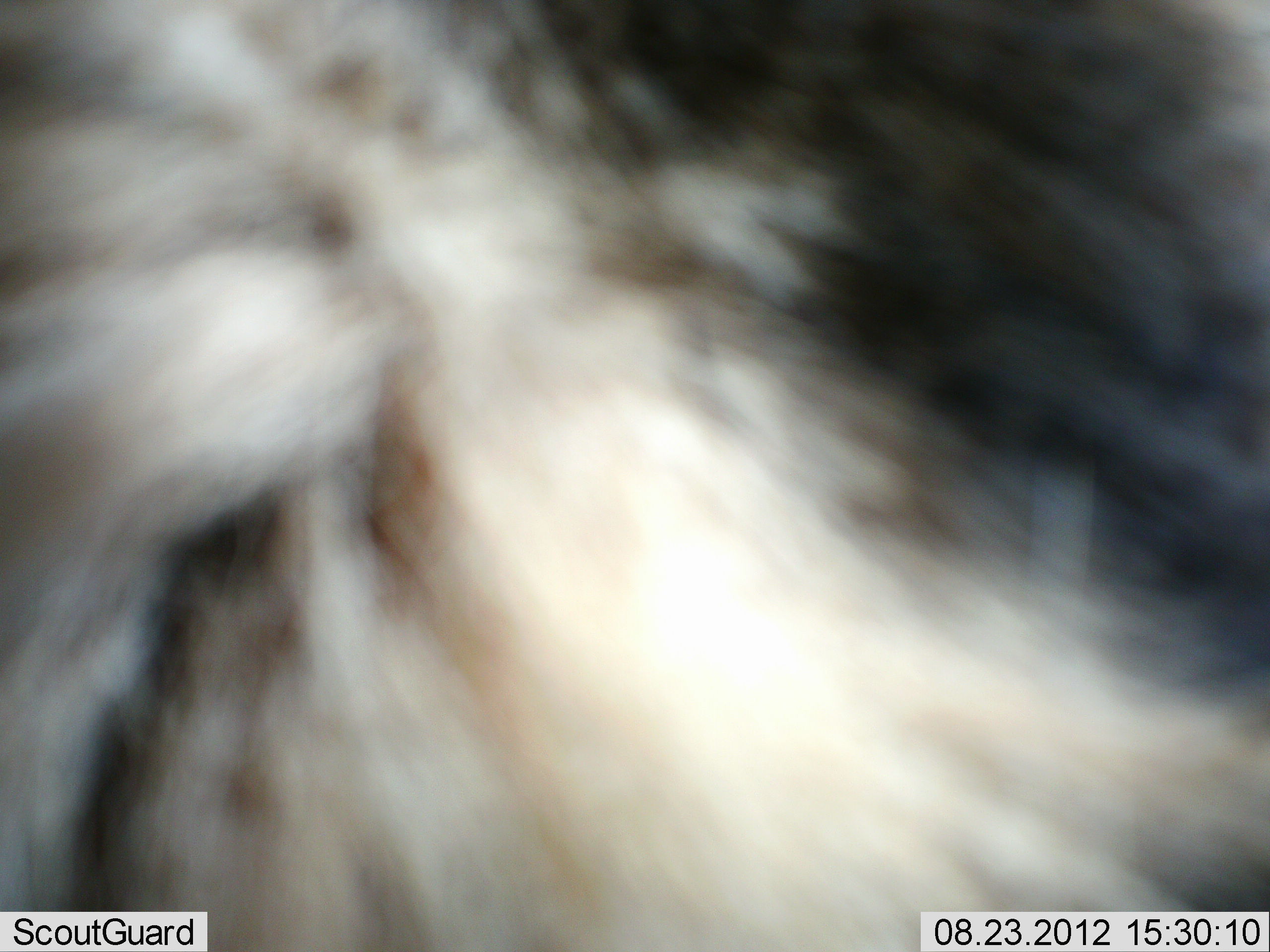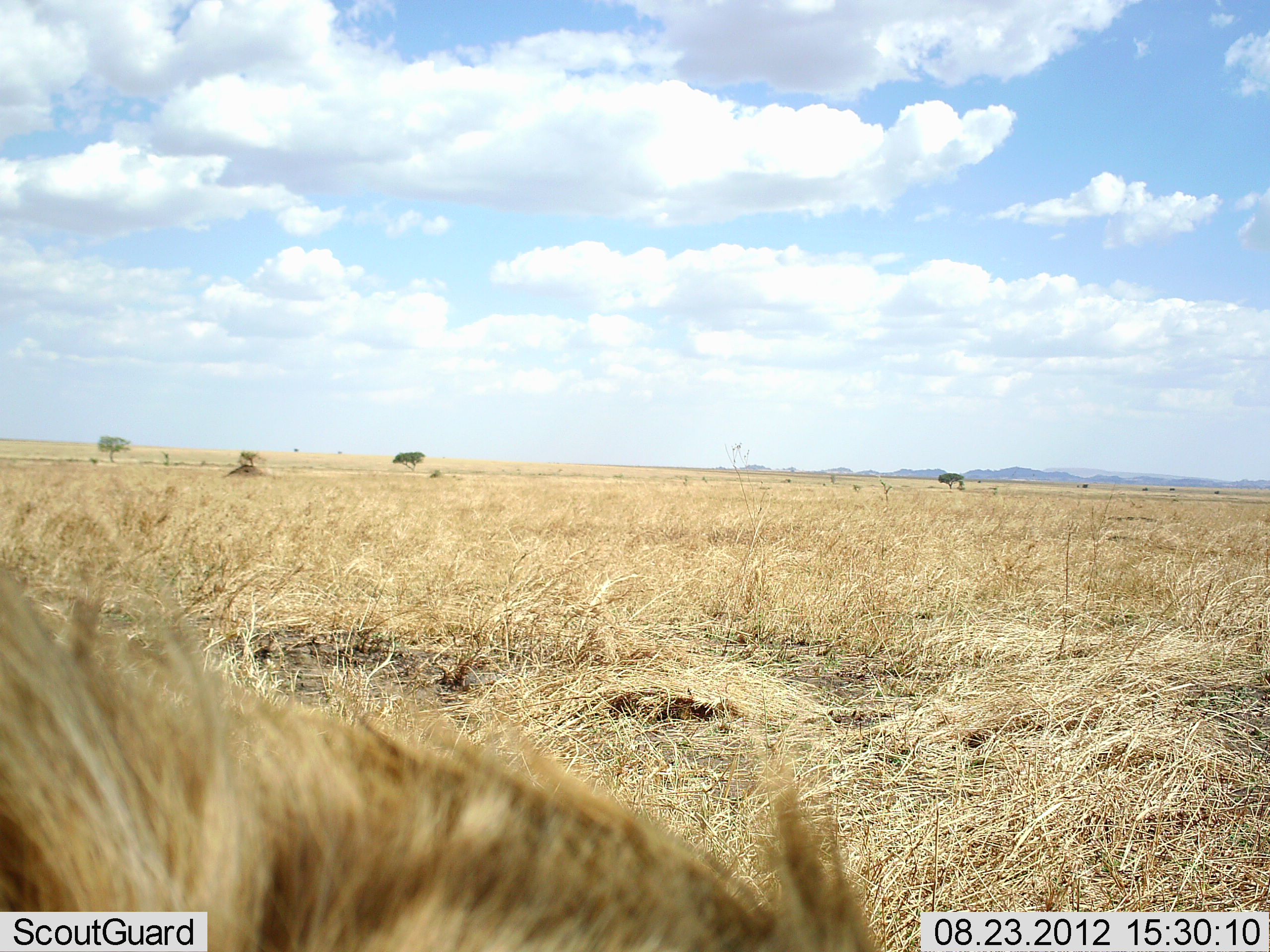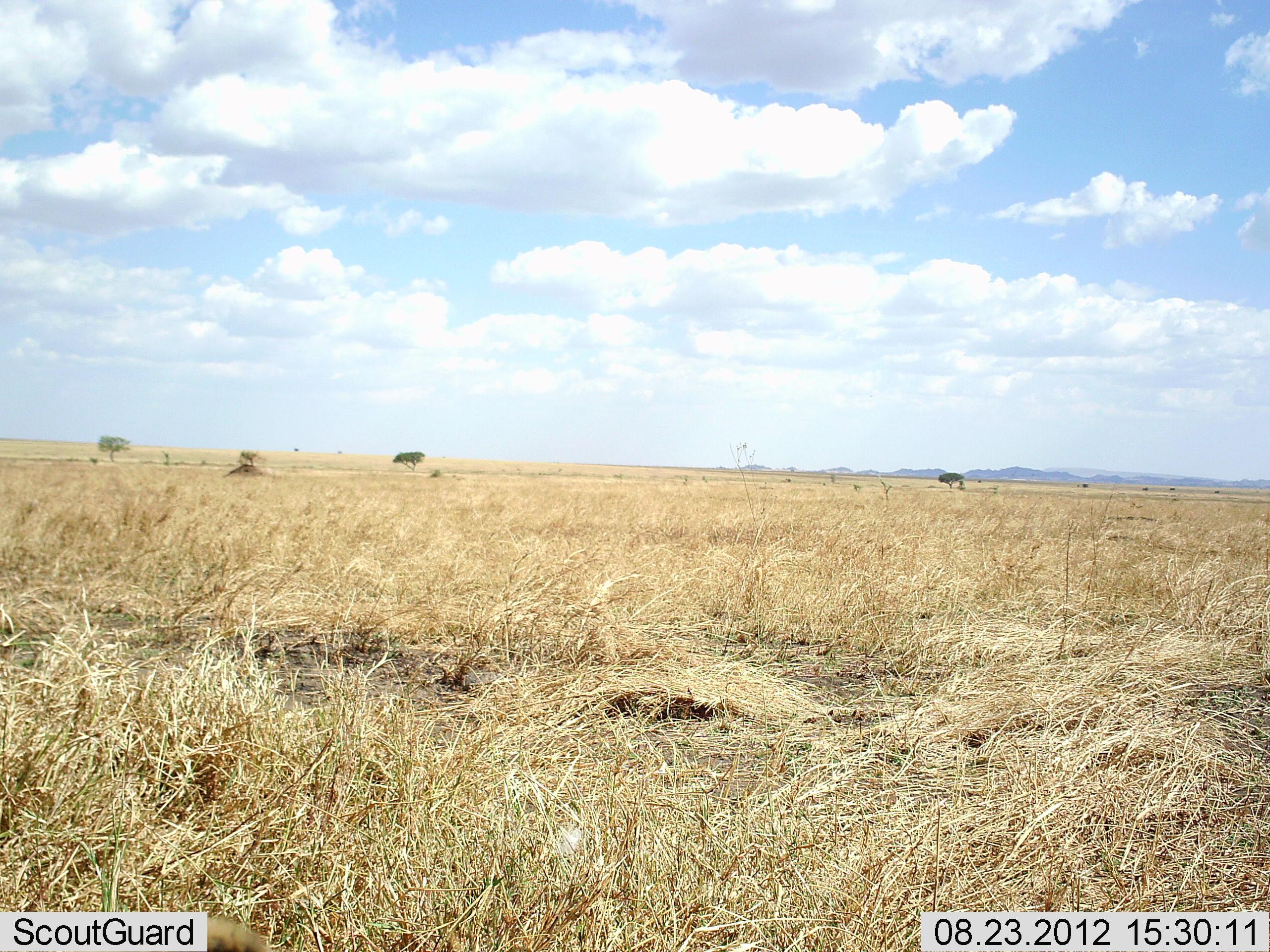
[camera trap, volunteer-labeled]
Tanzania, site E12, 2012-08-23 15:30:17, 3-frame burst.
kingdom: Animalia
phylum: Chordata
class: Mammalia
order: Carnivora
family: Felidae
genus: Panthera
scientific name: Panthera leo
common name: lion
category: lionmale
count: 1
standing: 29%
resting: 14%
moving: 57%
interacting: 0%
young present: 0%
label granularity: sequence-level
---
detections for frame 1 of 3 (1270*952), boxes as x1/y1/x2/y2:
animal: 0/0/1270/951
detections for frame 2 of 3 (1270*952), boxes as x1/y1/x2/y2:
animal: 0/571/877/952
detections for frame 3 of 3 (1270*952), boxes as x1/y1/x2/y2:
animal: 208/913/272/952